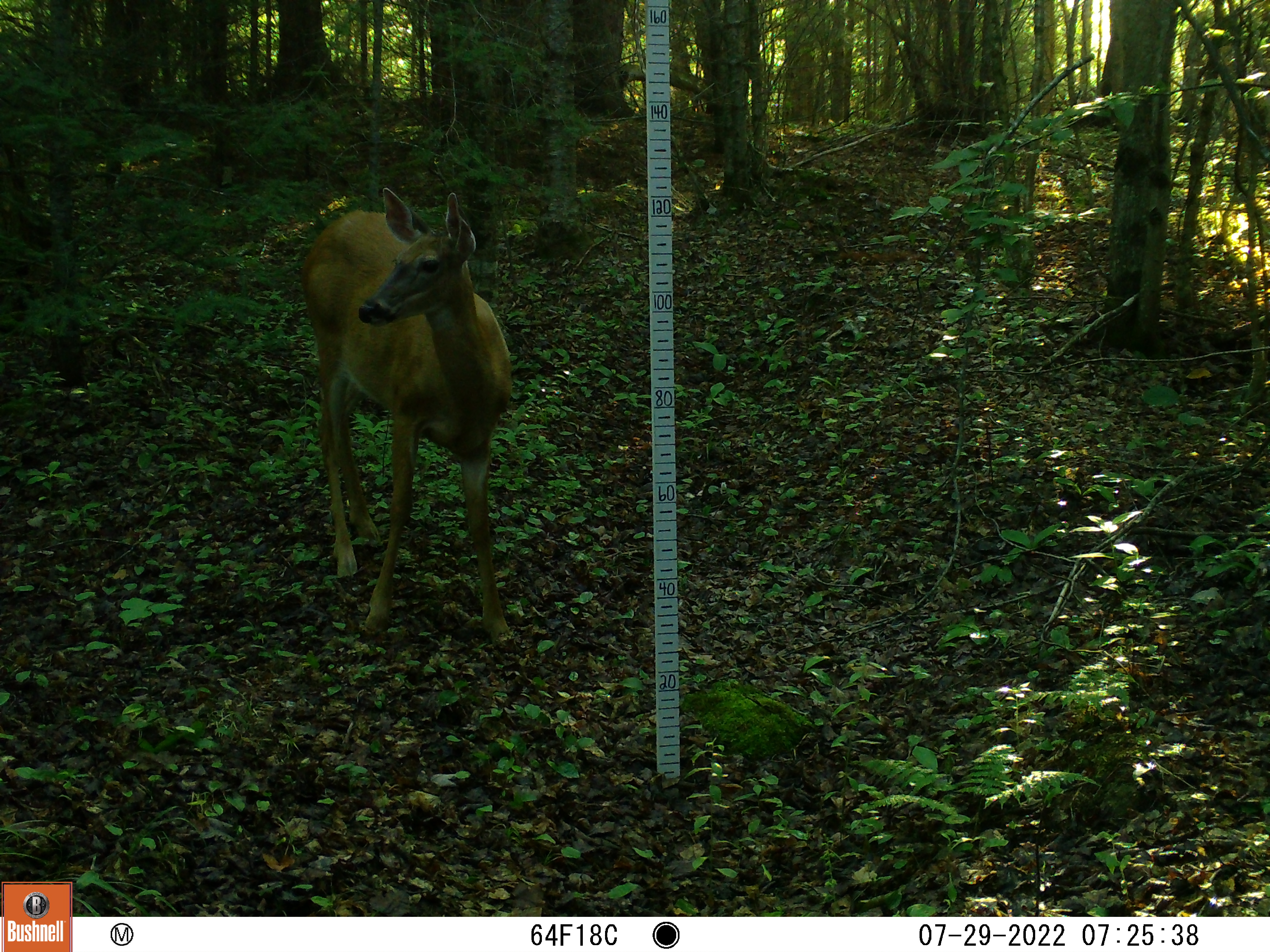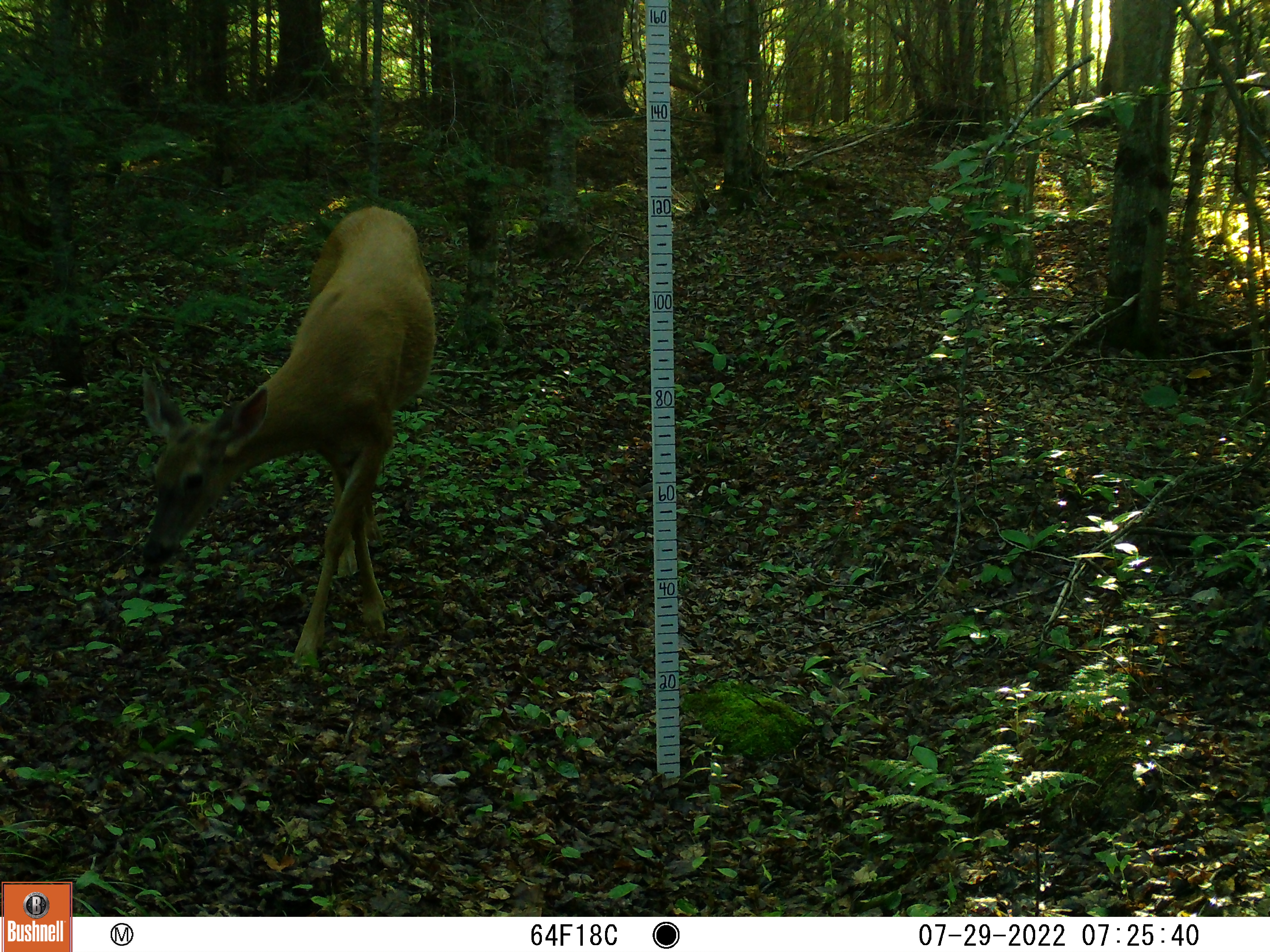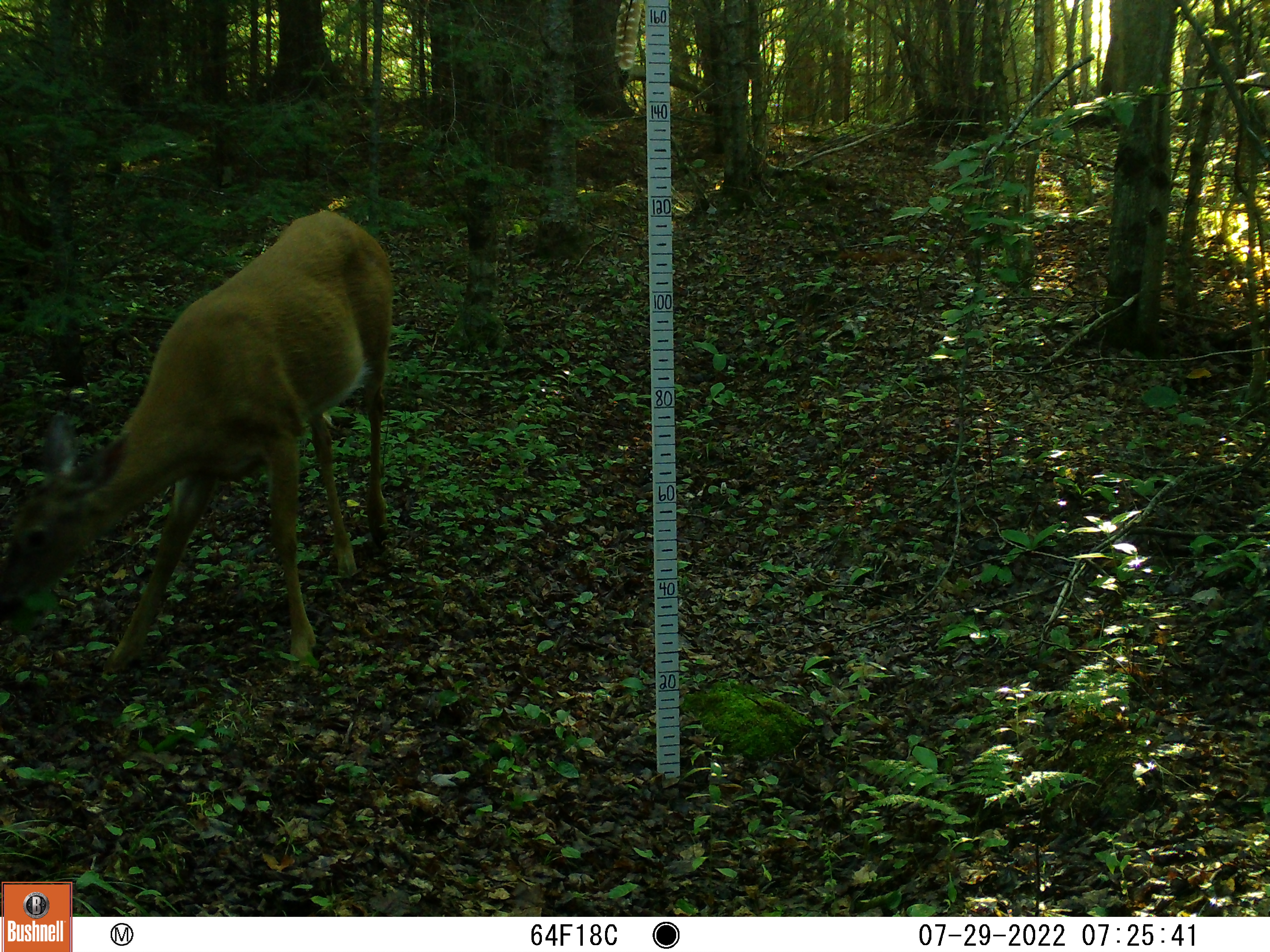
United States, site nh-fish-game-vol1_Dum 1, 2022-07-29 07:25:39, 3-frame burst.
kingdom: Animalia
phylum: Chordata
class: Mammalia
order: Artiodactyla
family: Cervidae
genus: Odocoileus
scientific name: Odocoileus virginianus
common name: white-tailed deer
White-tailed deer (Odocoileus virginianus).